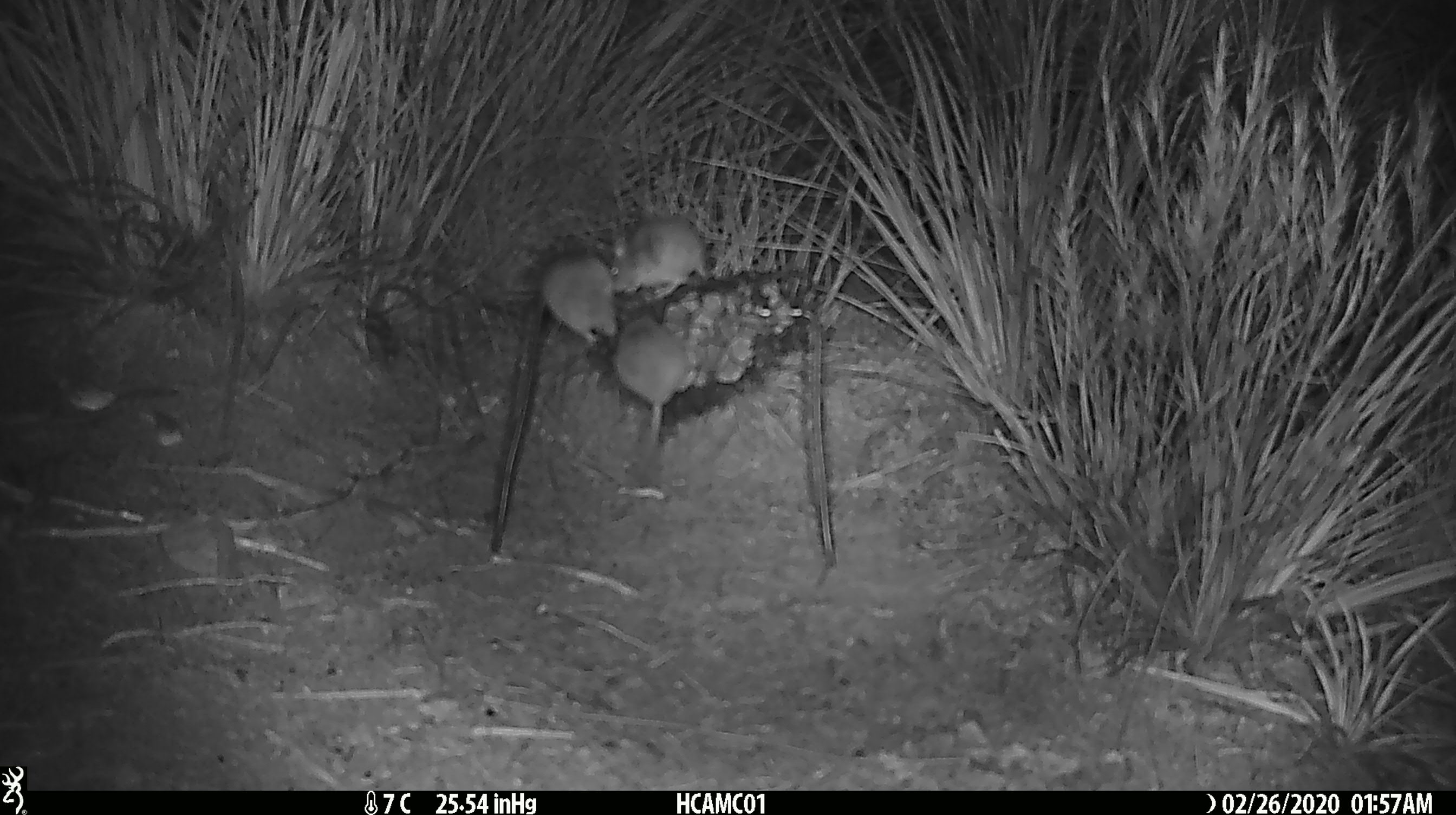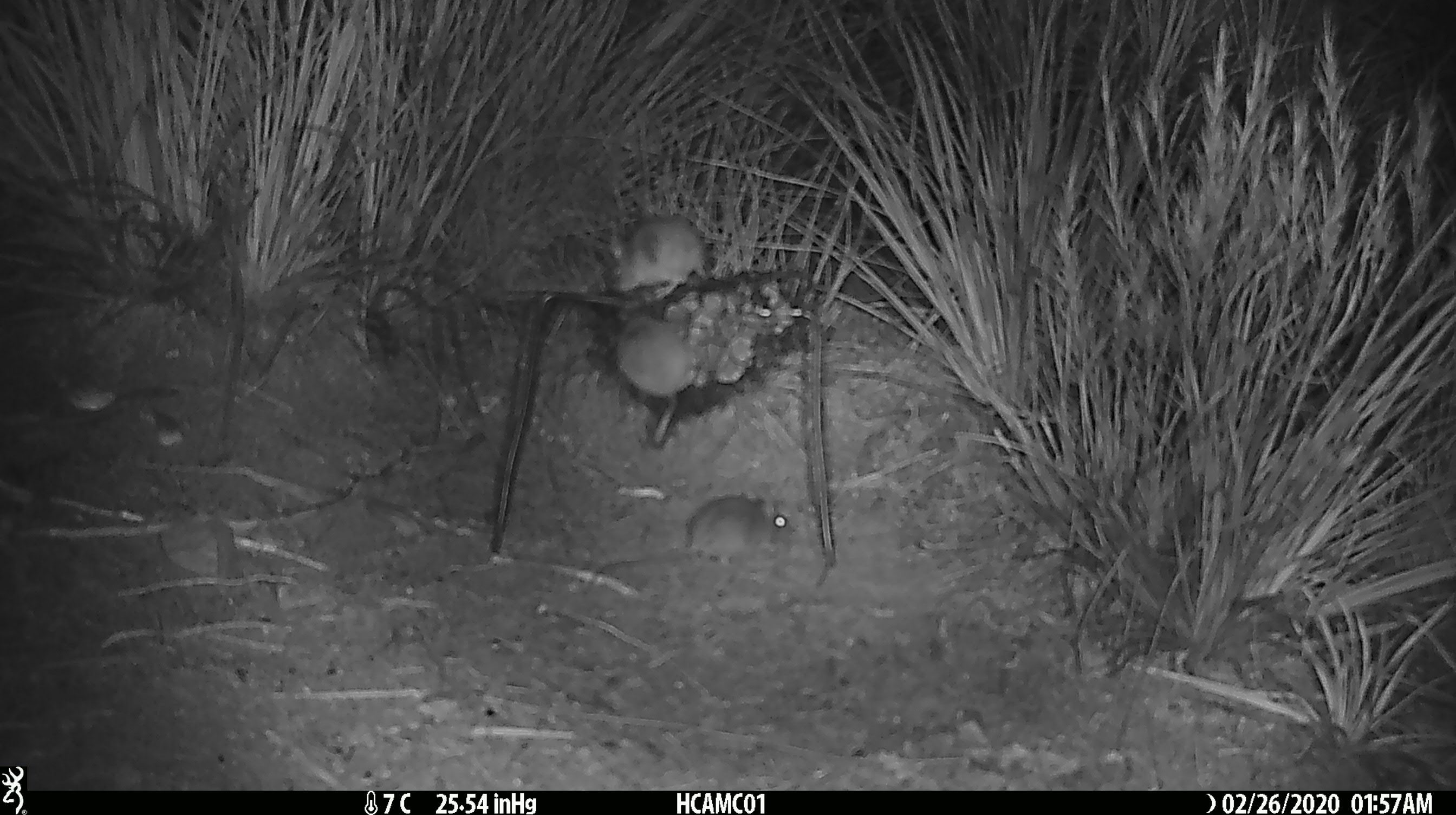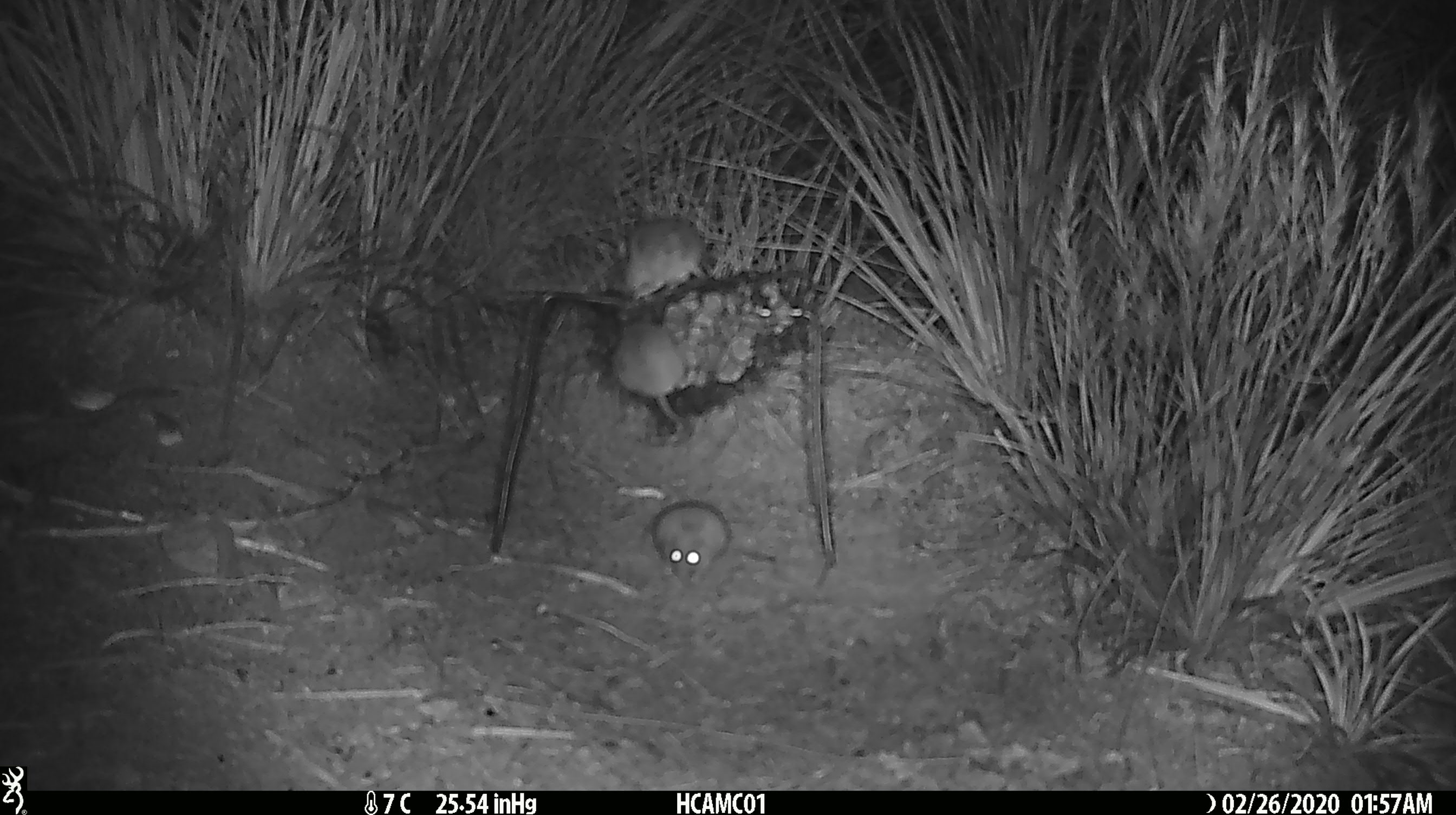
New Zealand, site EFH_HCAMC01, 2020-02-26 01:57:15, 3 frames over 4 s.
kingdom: Animalia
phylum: Chordata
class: Mammalia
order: Rodentia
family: Muridae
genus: Mus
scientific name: Mus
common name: mouse